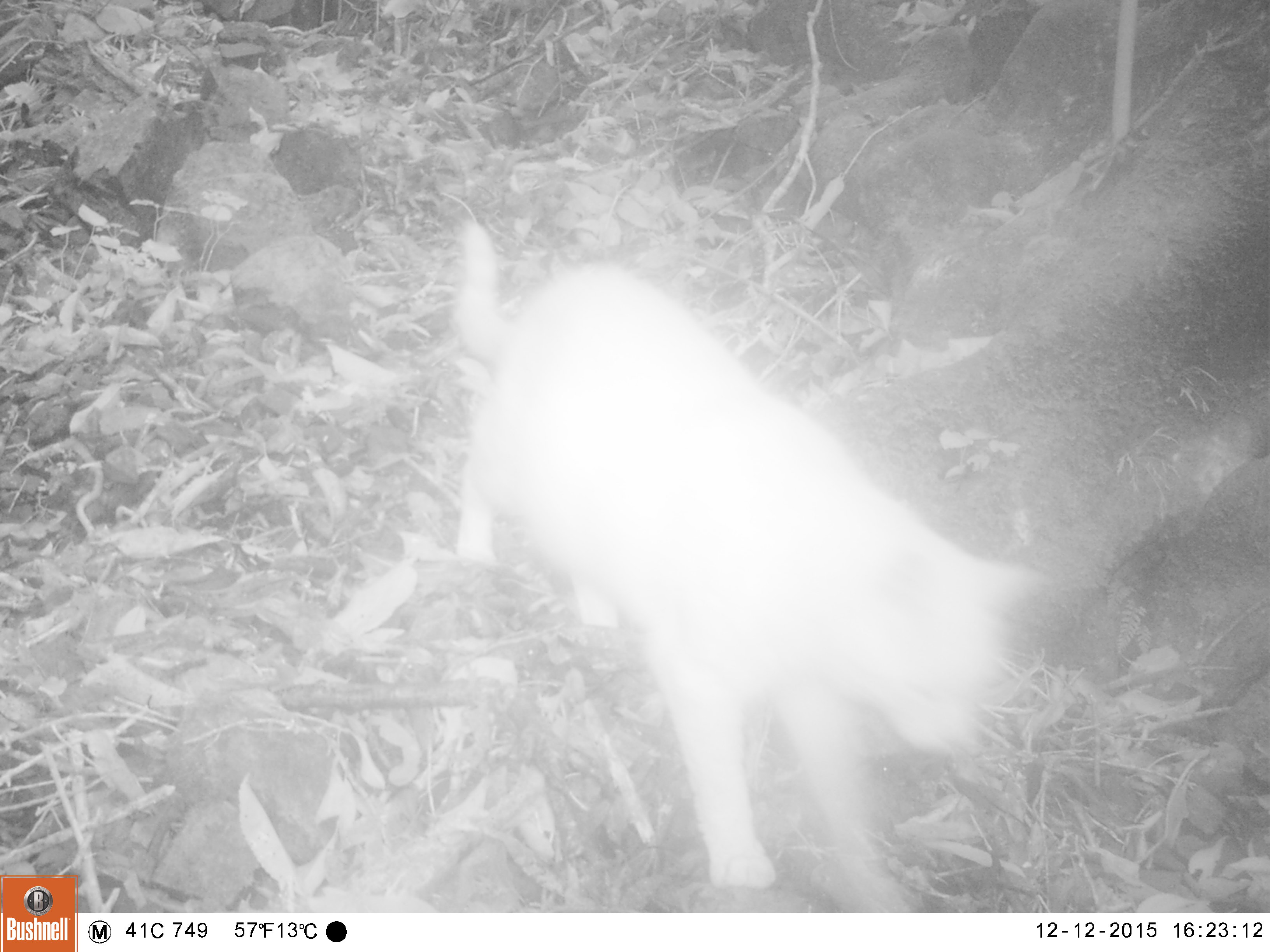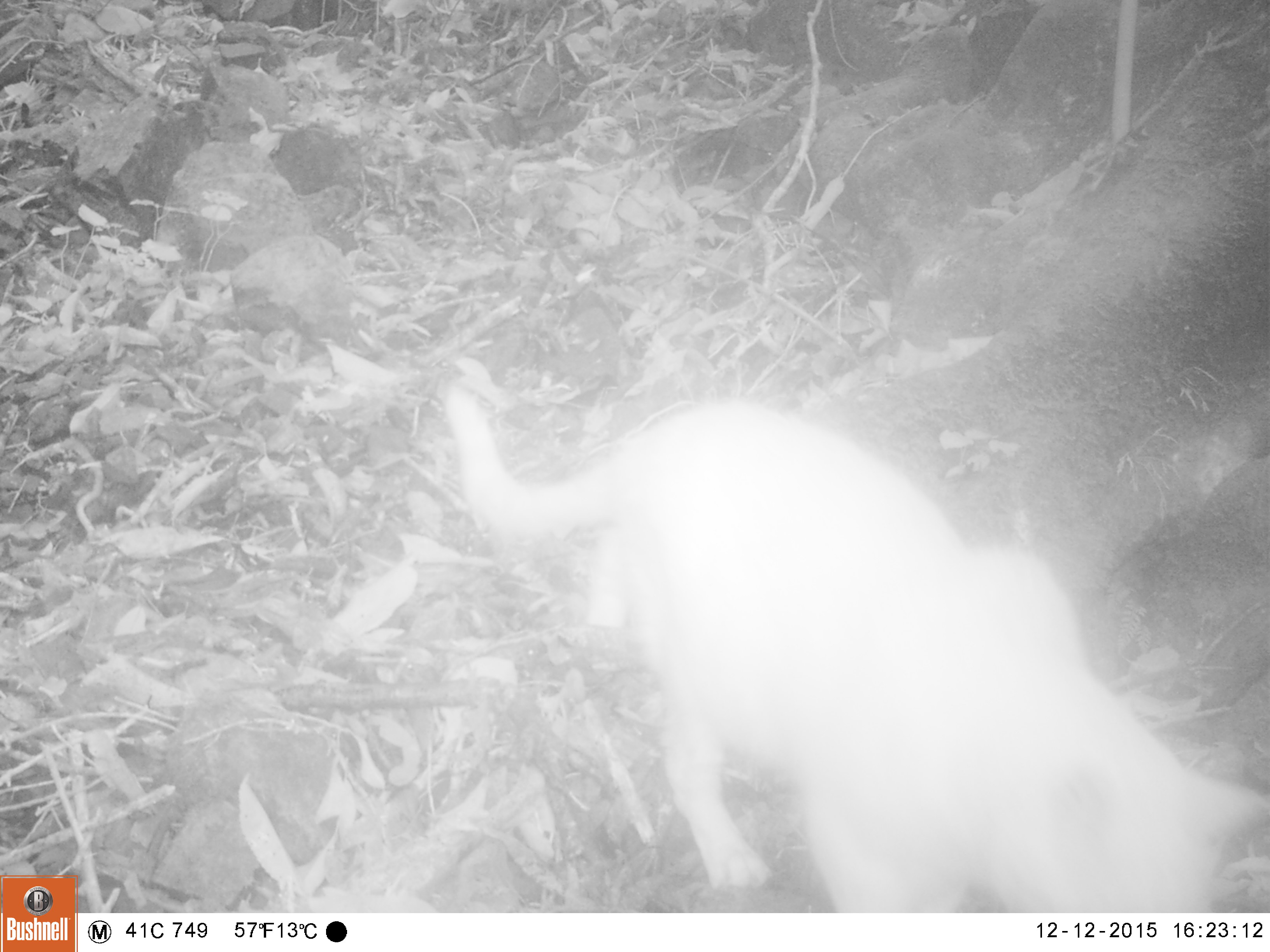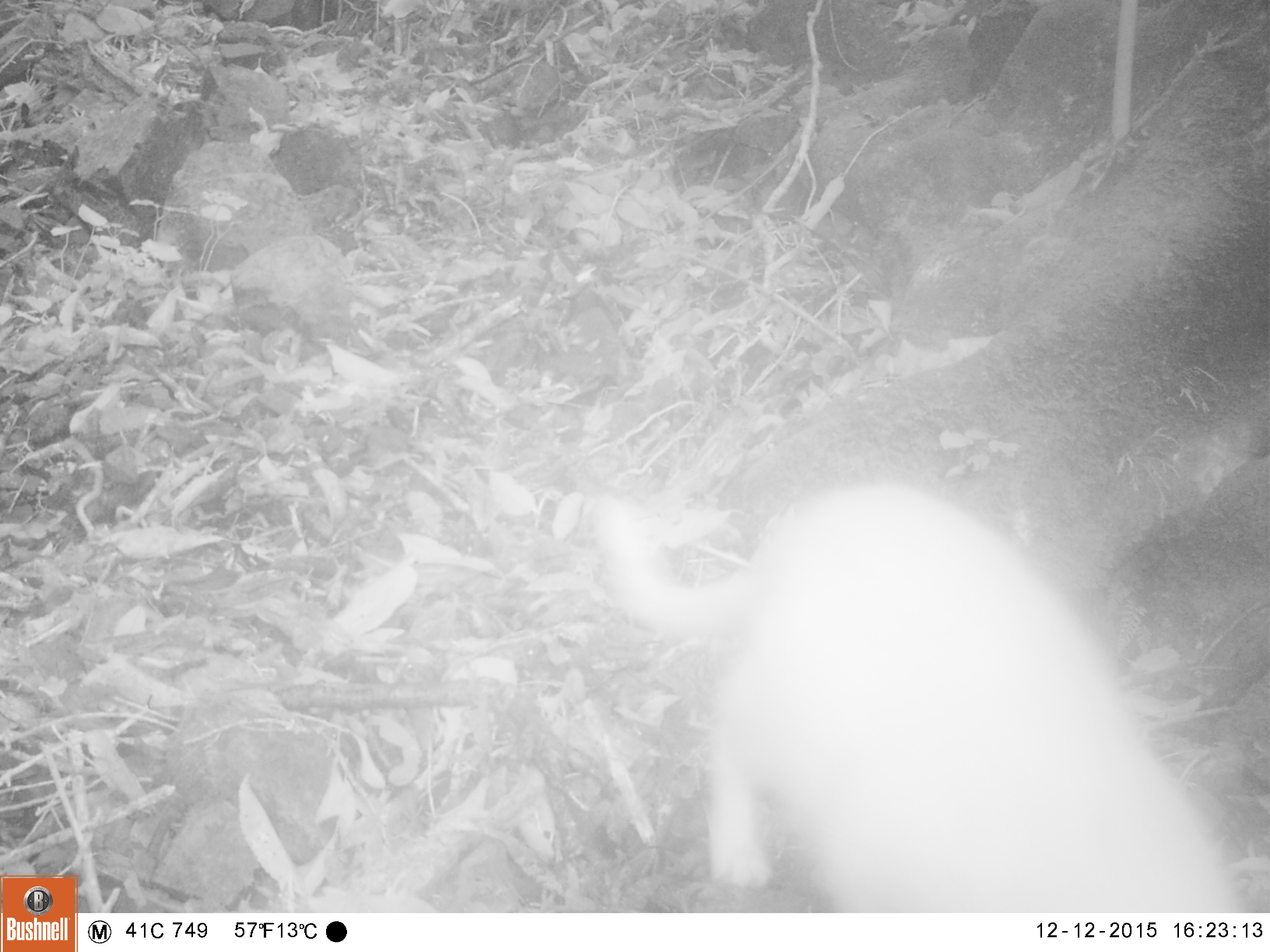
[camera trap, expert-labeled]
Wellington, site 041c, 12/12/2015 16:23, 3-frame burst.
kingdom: Animalia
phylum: Chordata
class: Mammalia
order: Carnivora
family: Felidae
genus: Felis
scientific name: Felis catus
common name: cat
Cat (Felis catus).